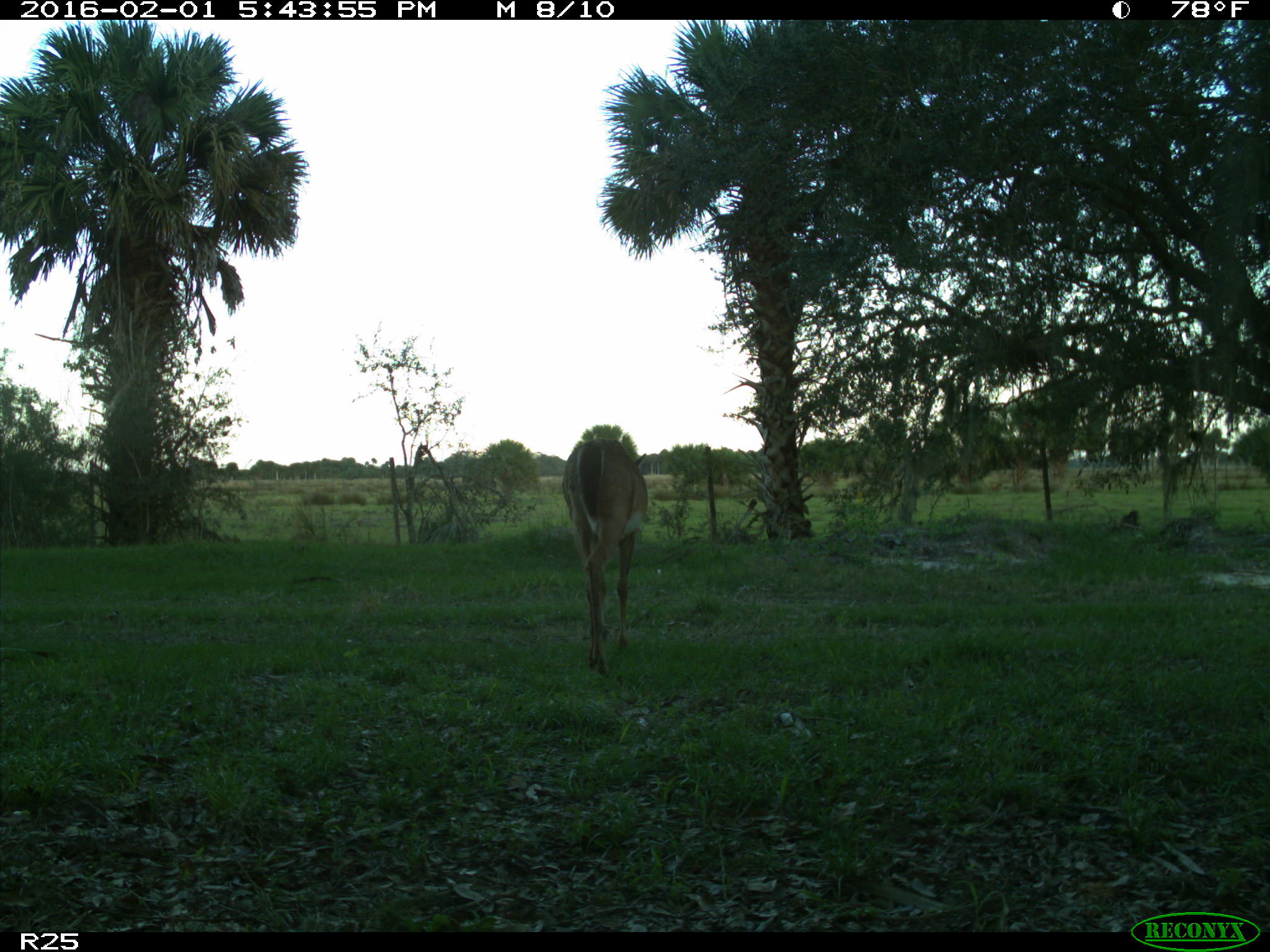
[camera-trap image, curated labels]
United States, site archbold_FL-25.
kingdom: Animalia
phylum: Chordata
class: Mammalia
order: Artiodactyla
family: Cervidae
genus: Odocoileus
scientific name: Odocoileus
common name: deer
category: unidentified deer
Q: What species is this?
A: Unidentified deer (deer) (Odocoileus).